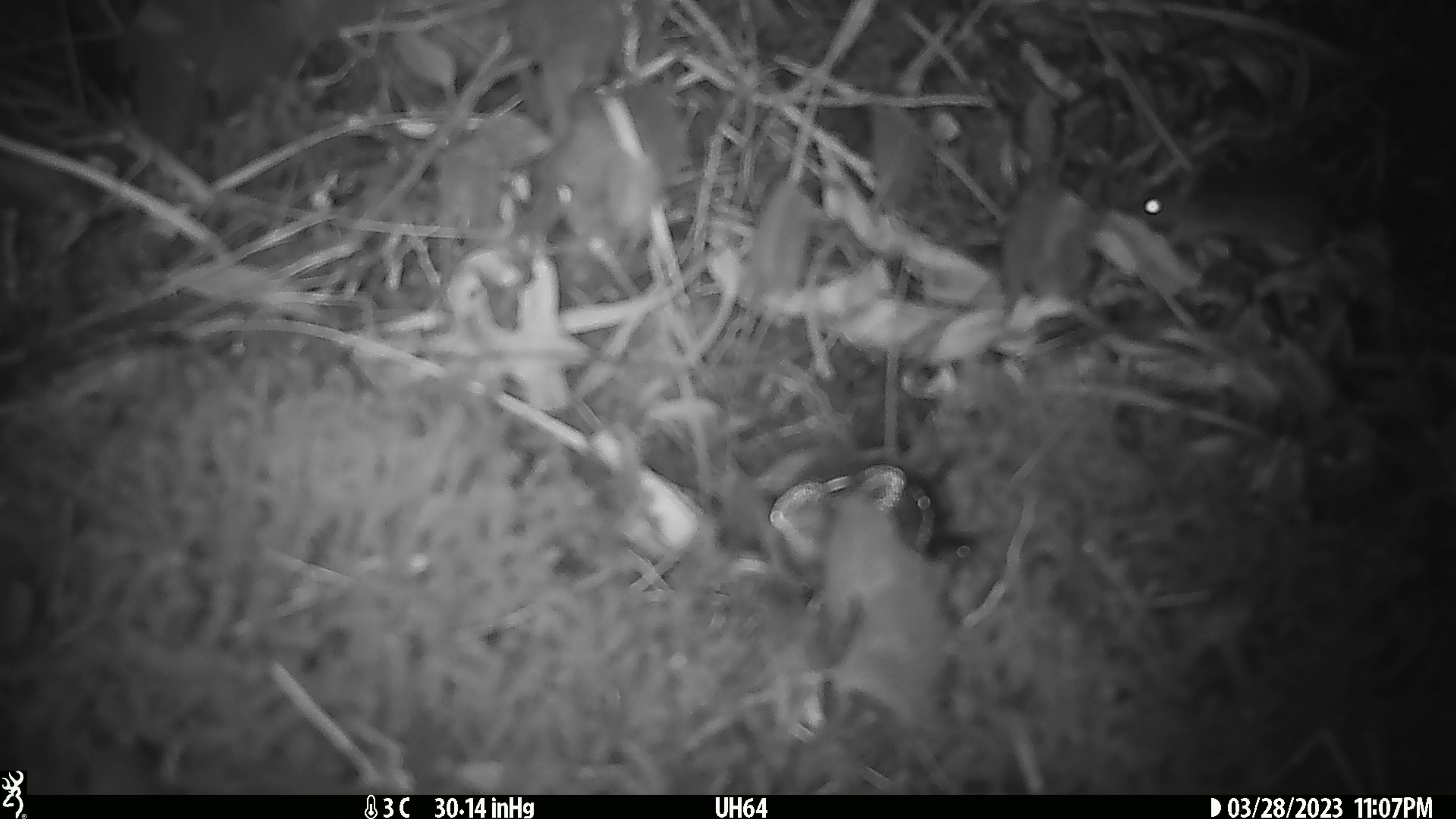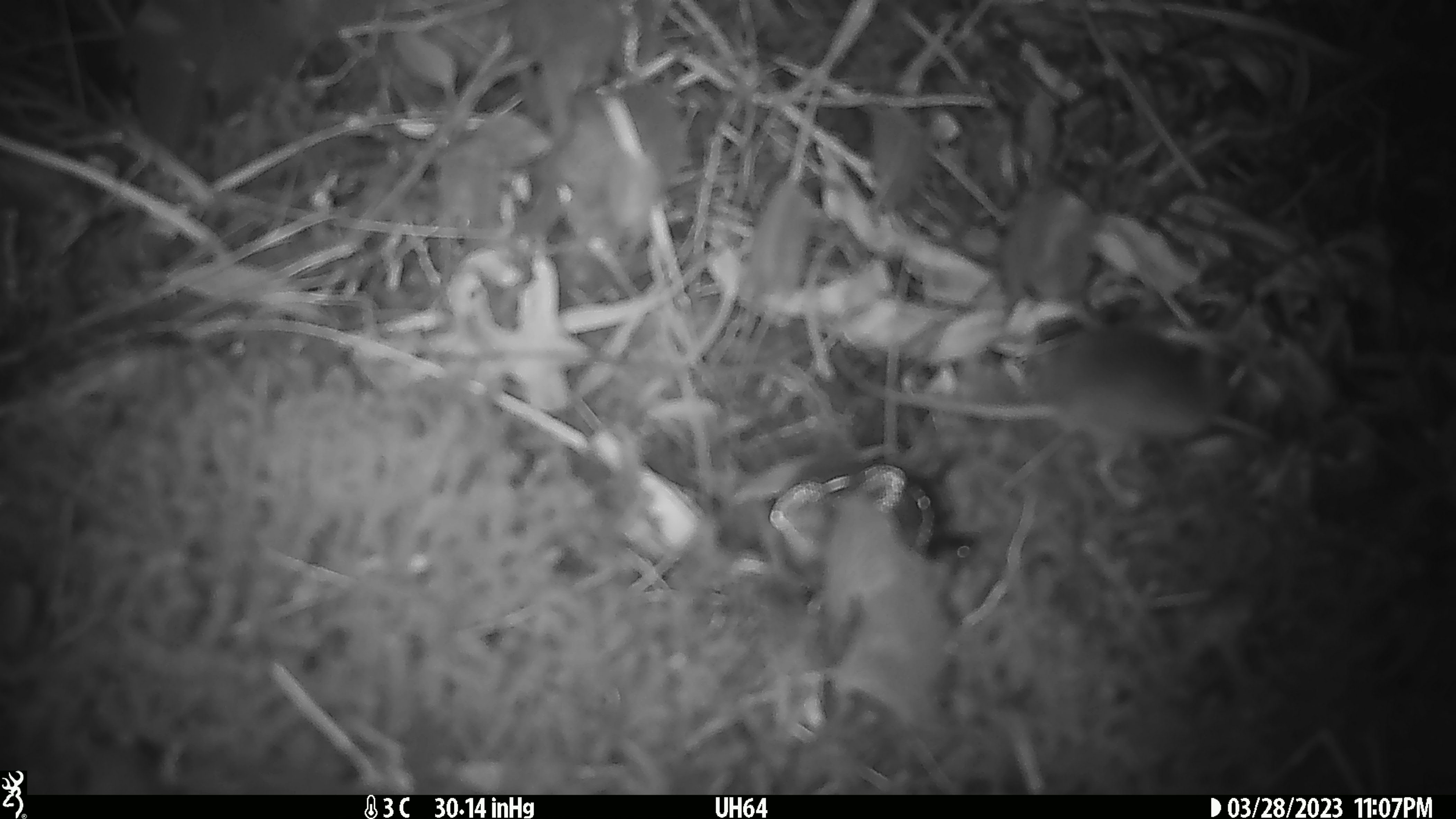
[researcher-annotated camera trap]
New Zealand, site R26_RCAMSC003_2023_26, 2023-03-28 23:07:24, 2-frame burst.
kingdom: Animalia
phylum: Chordata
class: Mammalia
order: Rodentia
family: Muridae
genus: Mus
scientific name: Mus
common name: mouse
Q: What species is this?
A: Mouse (Mus).